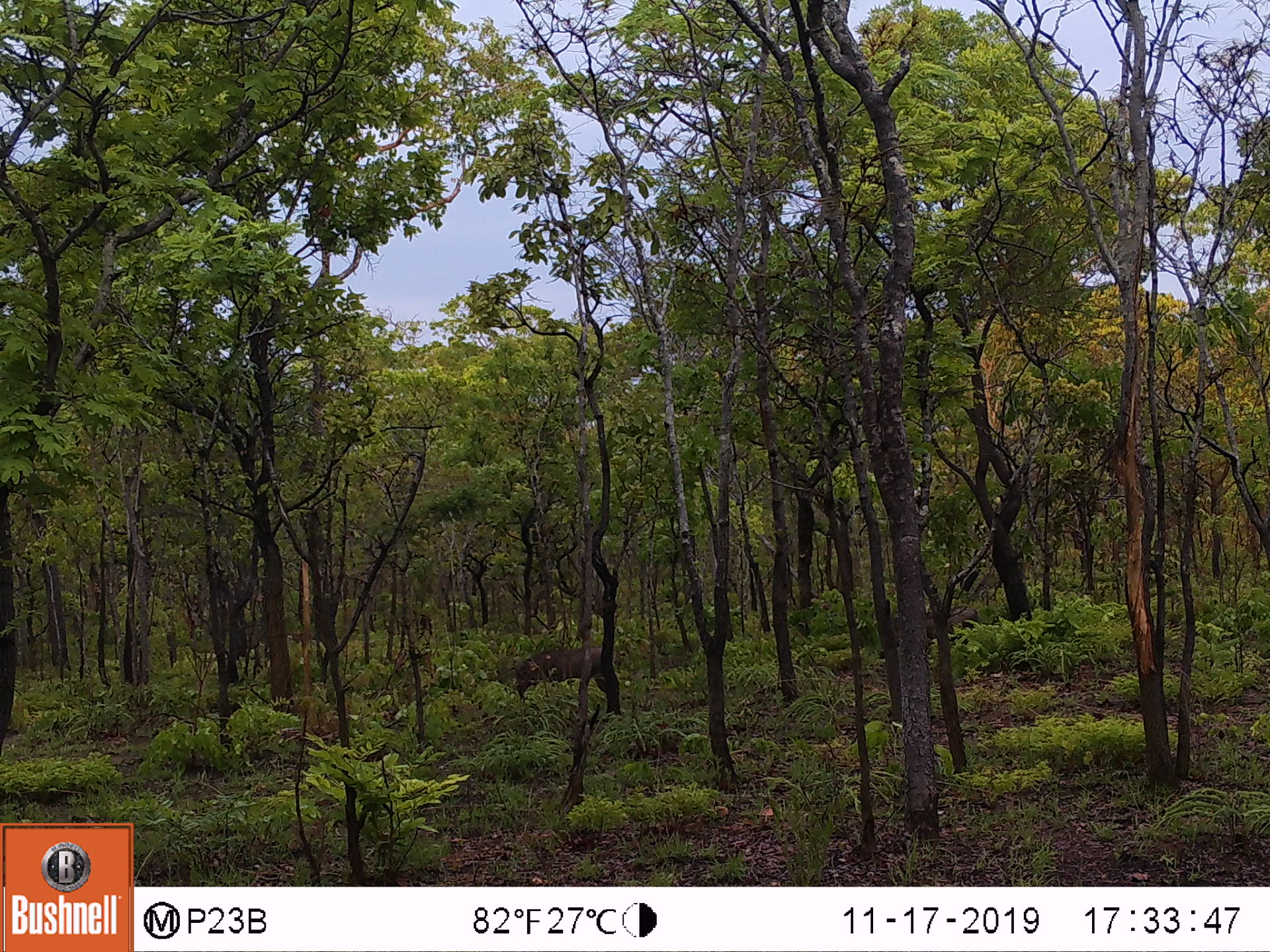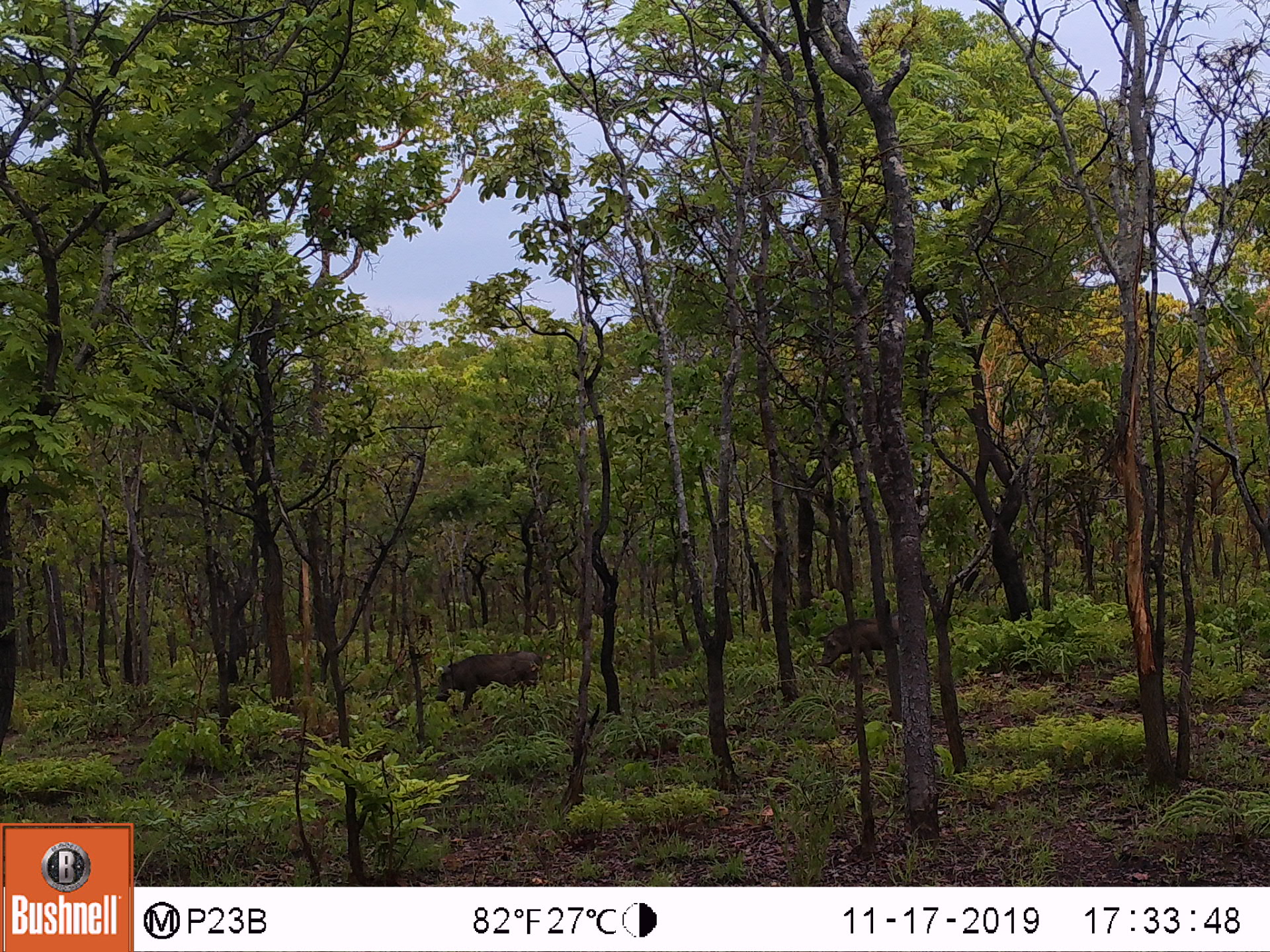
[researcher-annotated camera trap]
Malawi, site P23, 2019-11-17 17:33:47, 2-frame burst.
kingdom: Animalia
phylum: Chordata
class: Mammalia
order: Artiodactyla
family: Suidae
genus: Phacochoerus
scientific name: Phacochoerus africanus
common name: common warthog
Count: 1.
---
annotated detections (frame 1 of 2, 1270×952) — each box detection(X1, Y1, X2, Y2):
common warthog: detection(507, 638, 619, 707)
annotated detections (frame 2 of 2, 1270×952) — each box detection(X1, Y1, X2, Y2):
common warthog: detection(435, 651, 541, 713); detection(819, 617, 904, 680)